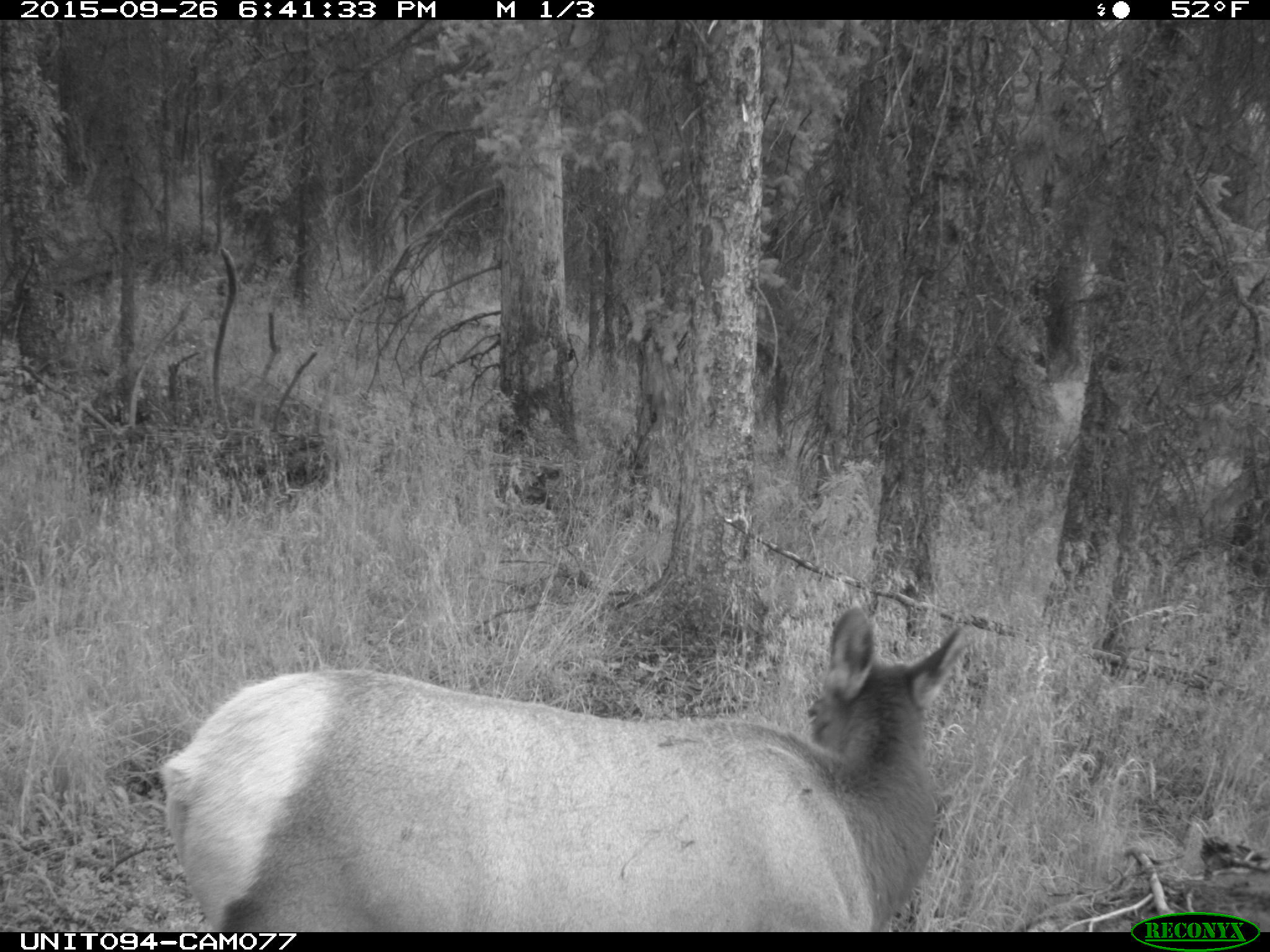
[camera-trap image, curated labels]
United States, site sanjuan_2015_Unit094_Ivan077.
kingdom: Animalia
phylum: Chordata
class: Mammalia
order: Artiodactyla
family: Cervidae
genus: Cervus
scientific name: Cervus elaphus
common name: red deer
Cervus elaphus (red deer).